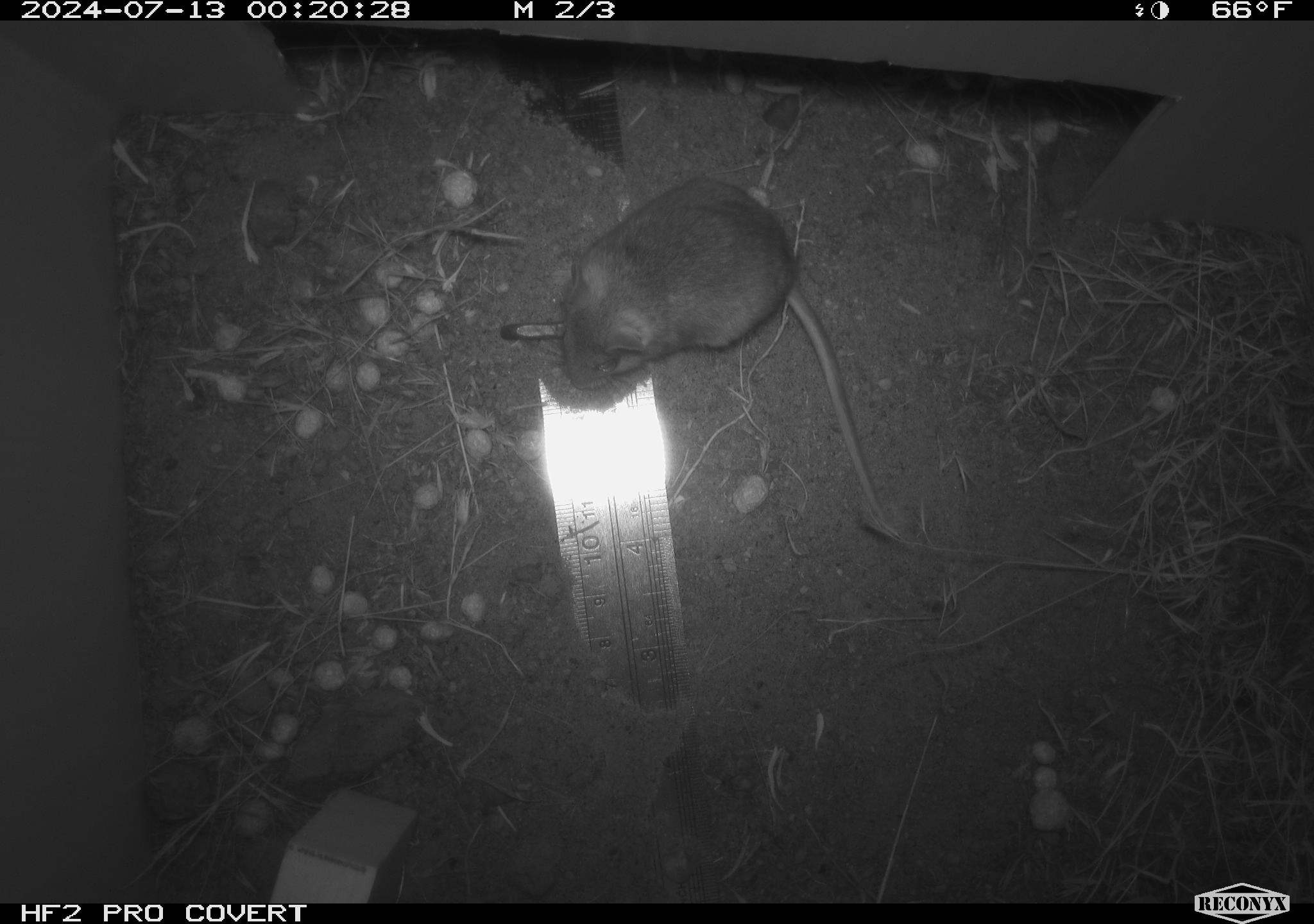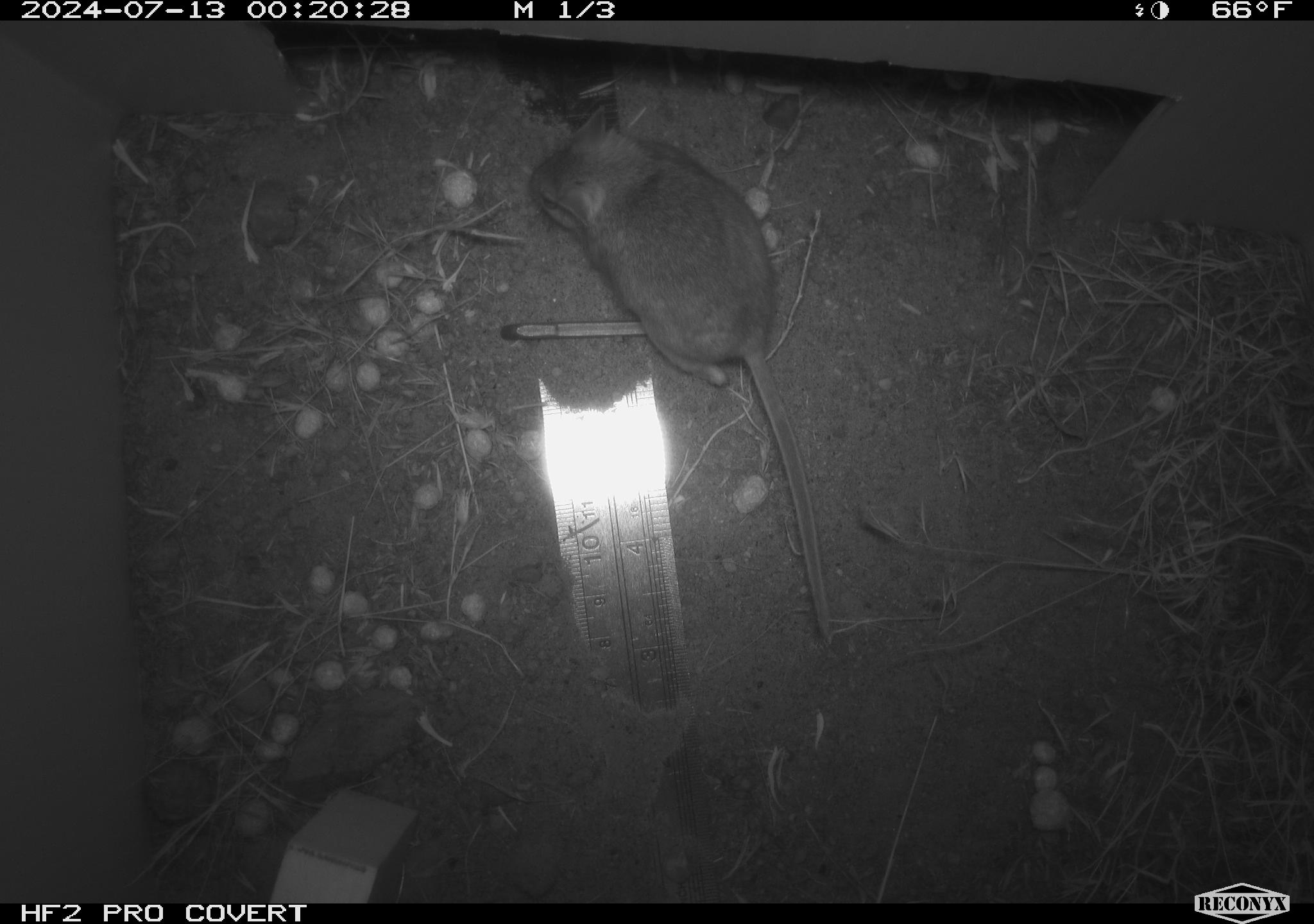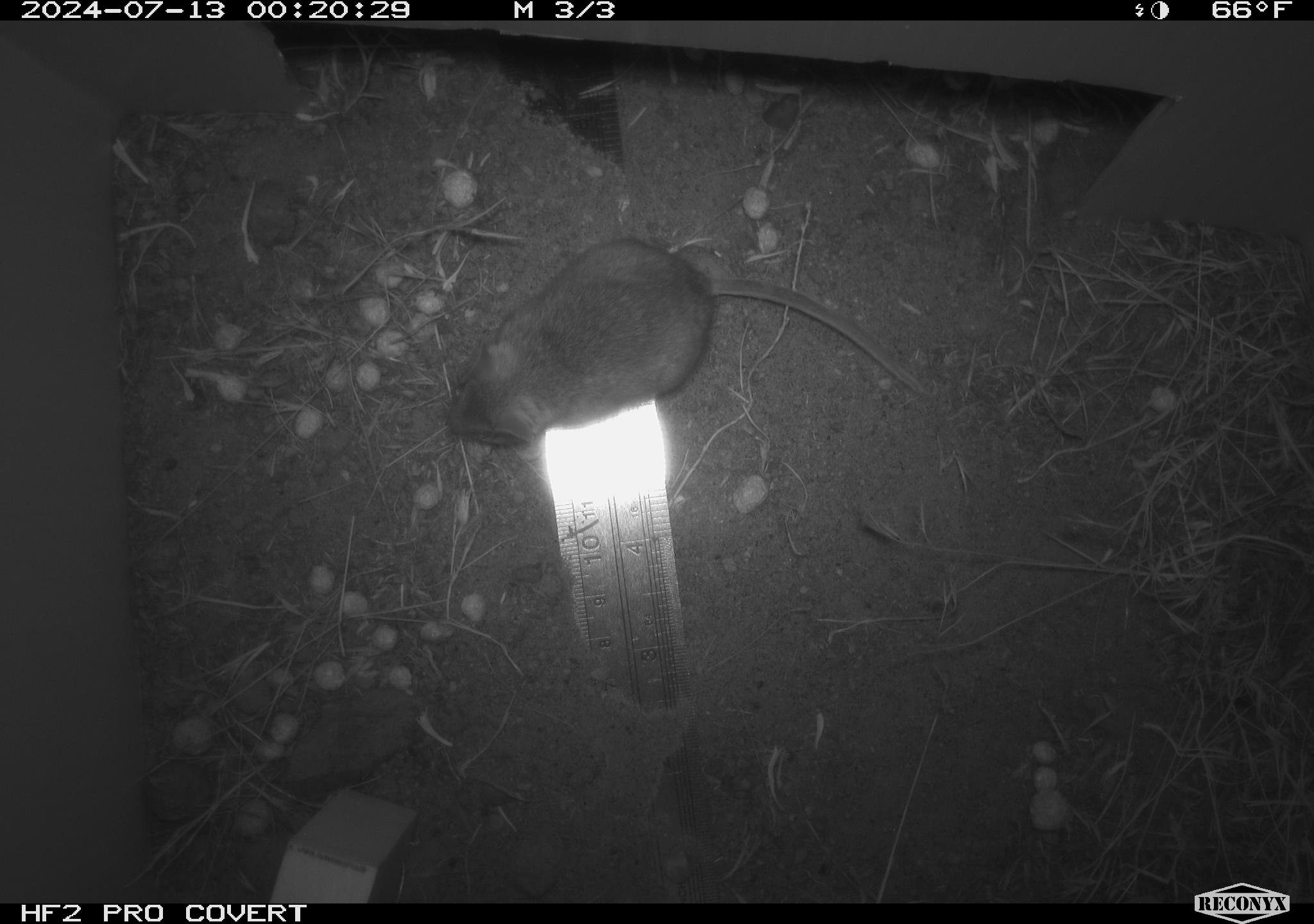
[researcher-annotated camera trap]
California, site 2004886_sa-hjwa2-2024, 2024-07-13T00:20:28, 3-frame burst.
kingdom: Animalia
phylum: Chordata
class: Mammalia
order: Rodentia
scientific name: Rodentia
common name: rodent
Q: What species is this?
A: Rodent (Rodentia).